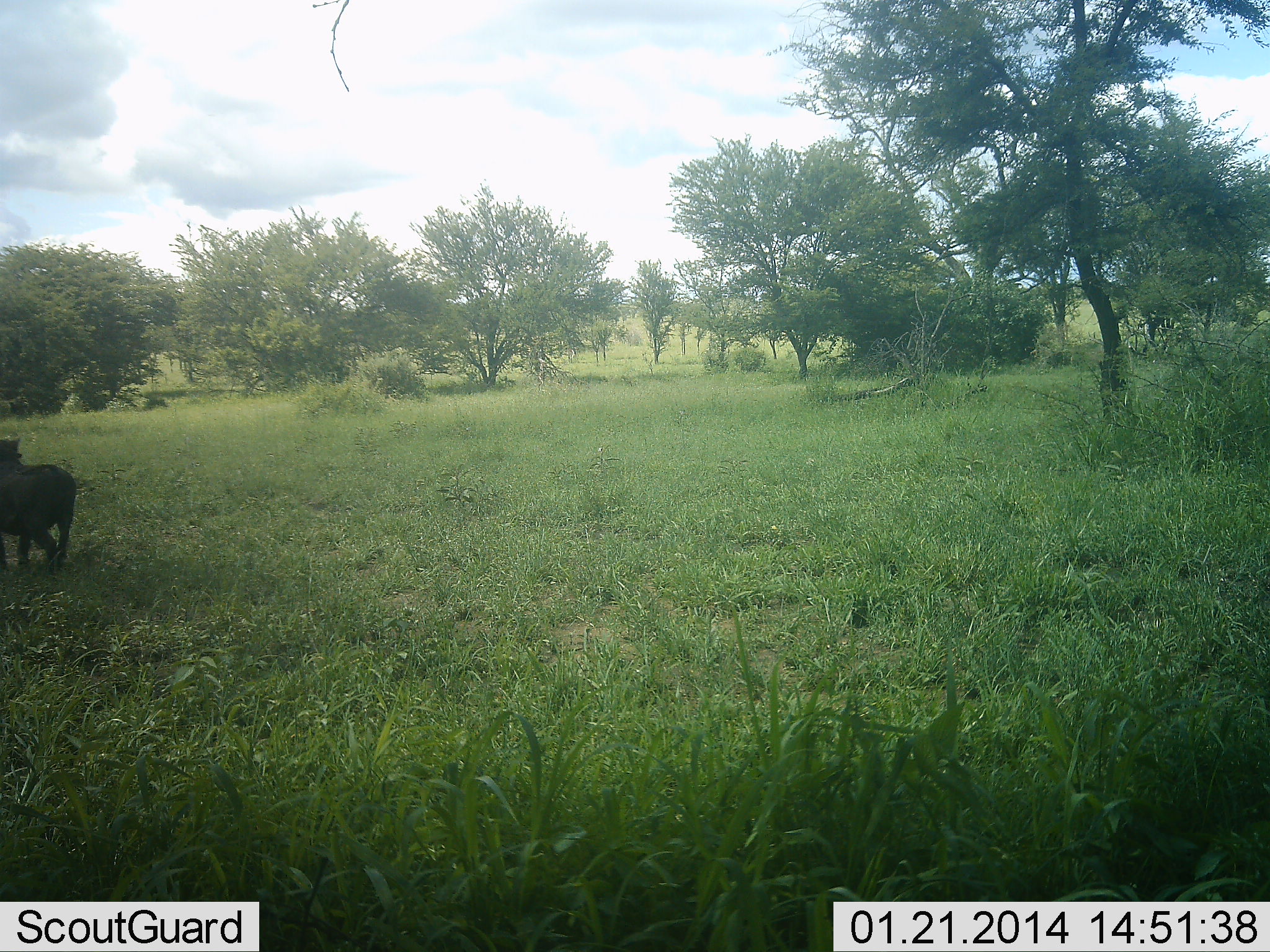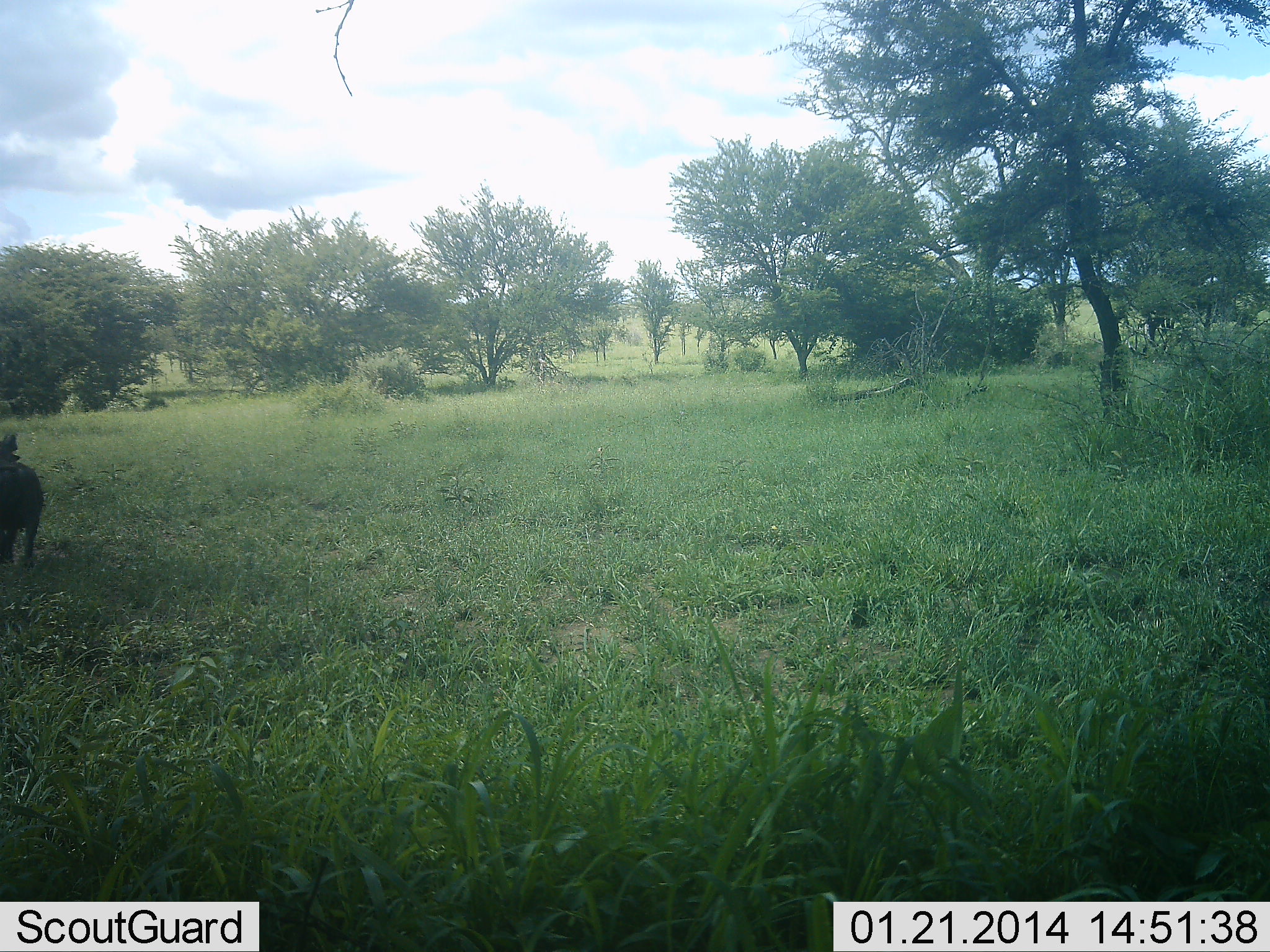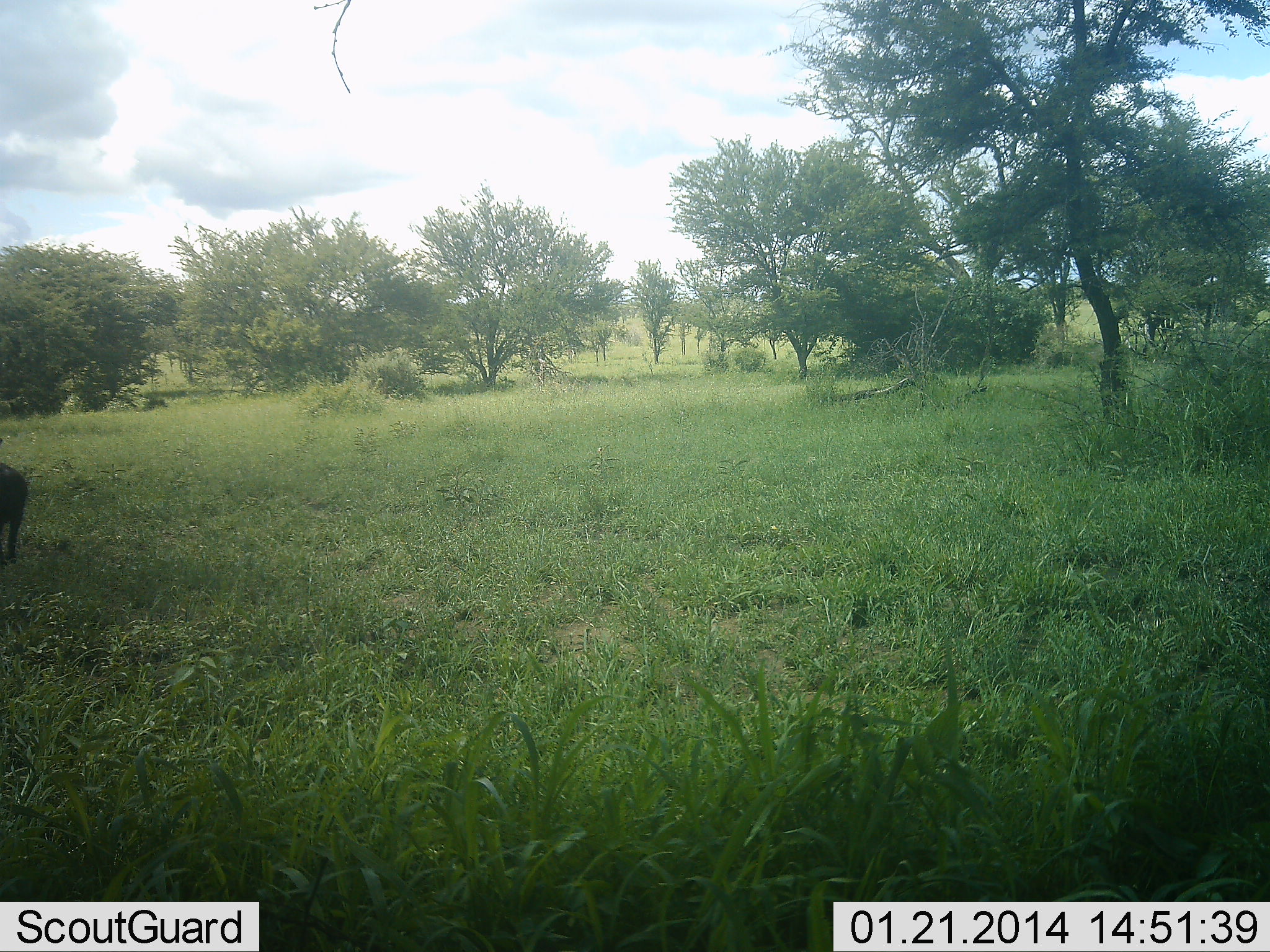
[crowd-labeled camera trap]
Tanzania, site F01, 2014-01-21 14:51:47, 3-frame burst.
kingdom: Animalia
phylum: Chordata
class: Mammalia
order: Artiodactyla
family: Suidae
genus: Phacochoerus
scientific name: Phacochoerus africanus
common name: warthog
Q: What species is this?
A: Warthog (Phacochoerus africanus).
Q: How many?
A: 1.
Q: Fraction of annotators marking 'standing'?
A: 0%.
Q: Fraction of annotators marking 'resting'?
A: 0%.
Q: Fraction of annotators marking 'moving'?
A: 100%.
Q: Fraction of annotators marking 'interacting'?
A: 0%.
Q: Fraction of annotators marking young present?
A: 0%.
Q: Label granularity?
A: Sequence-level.